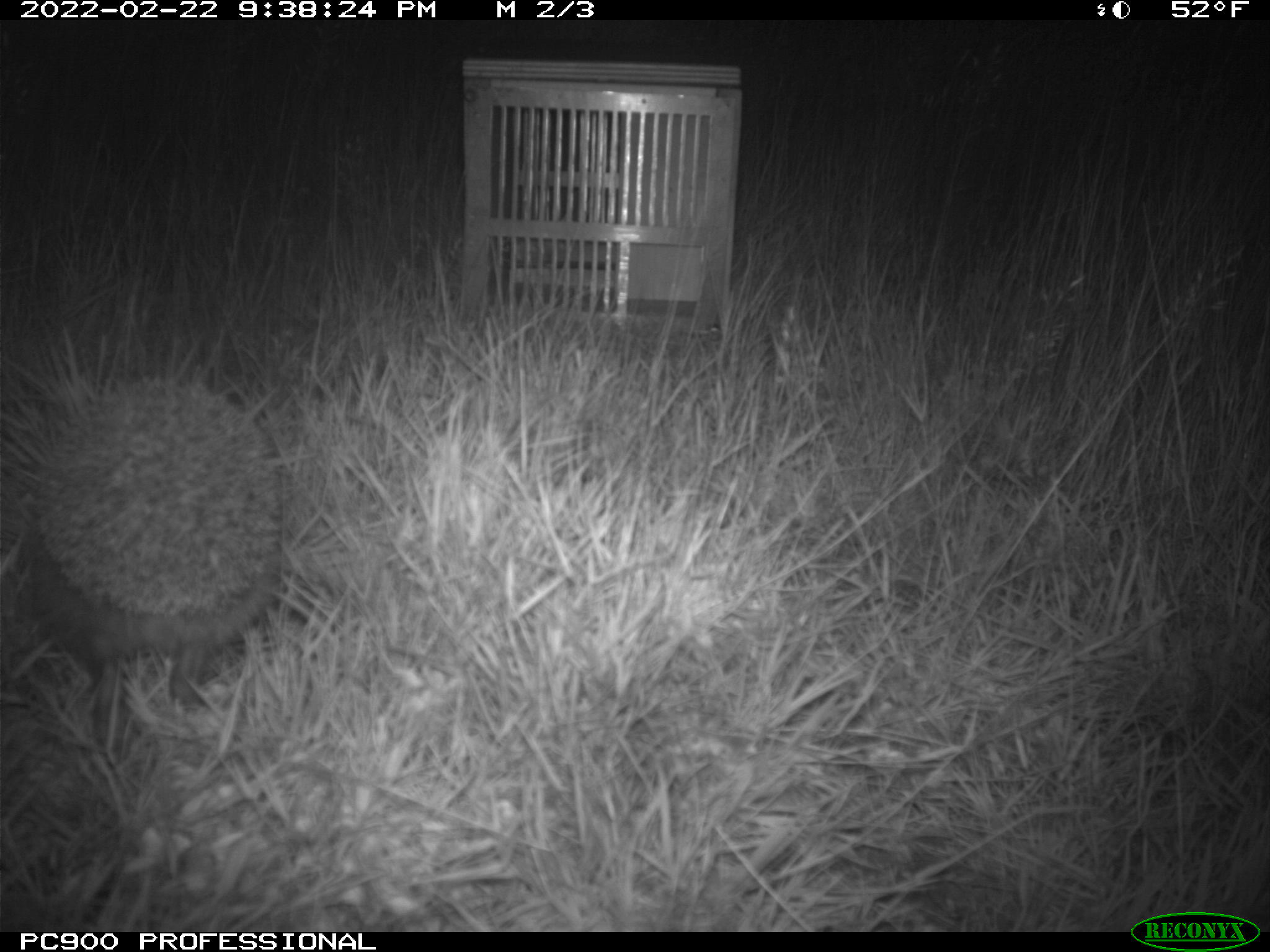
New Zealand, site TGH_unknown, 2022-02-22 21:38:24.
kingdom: Animalia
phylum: Chordata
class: Mammalia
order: Eulipotyphla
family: Erinaceidae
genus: Erinaceus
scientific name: Erinaceus europaeus europaeus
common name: european hedgehog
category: hedgehog